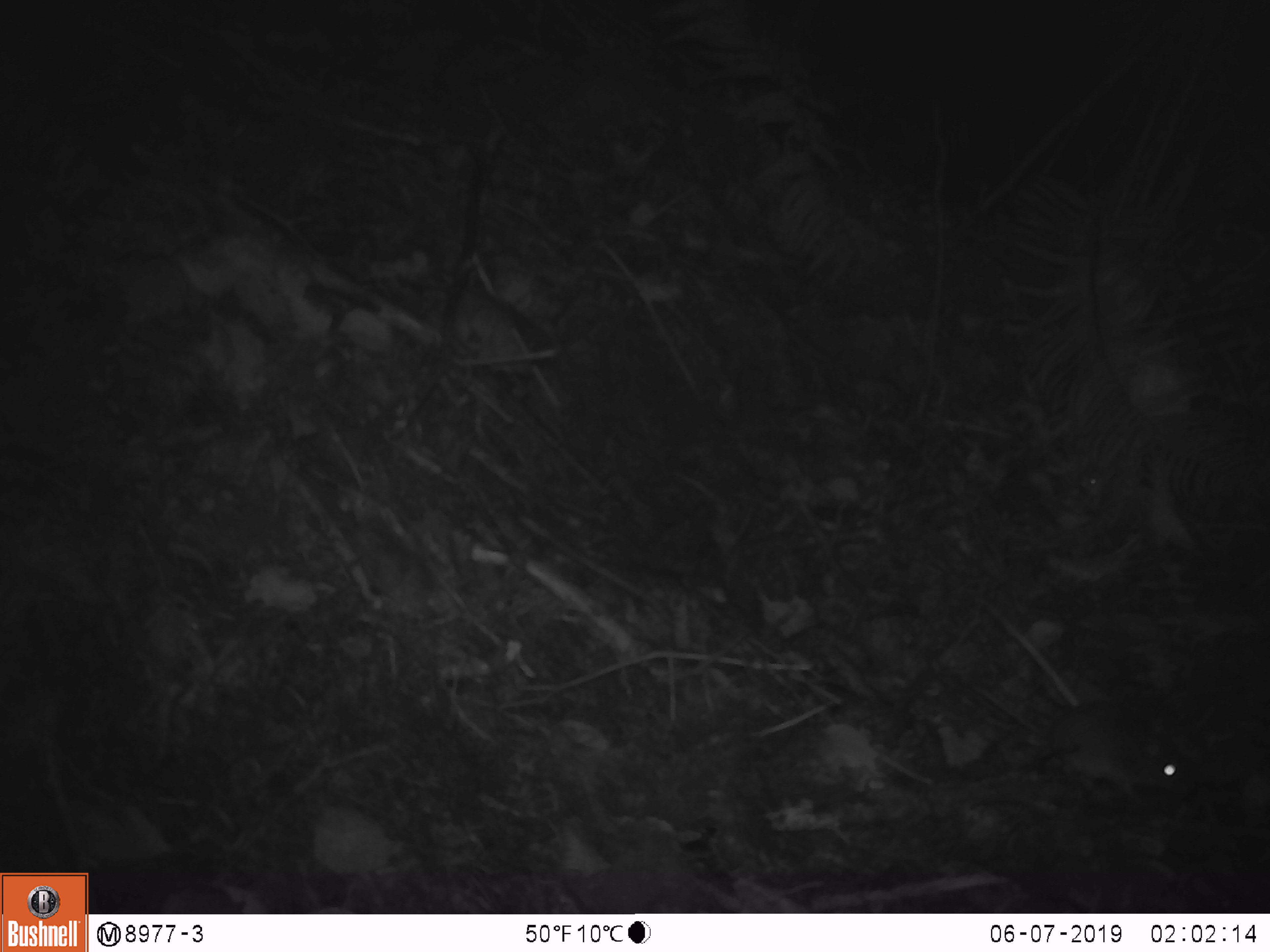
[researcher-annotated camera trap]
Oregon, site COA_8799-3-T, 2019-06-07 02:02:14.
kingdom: Animalia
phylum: Chordata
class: Mammalia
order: Rodentia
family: Cricetidae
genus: Neotoma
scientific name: Neotoma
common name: woodrats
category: neotoma species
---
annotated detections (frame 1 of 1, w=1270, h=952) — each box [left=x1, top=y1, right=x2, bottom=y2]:
neotoma species: [left=975, top=590, right=1206, bottom=812]